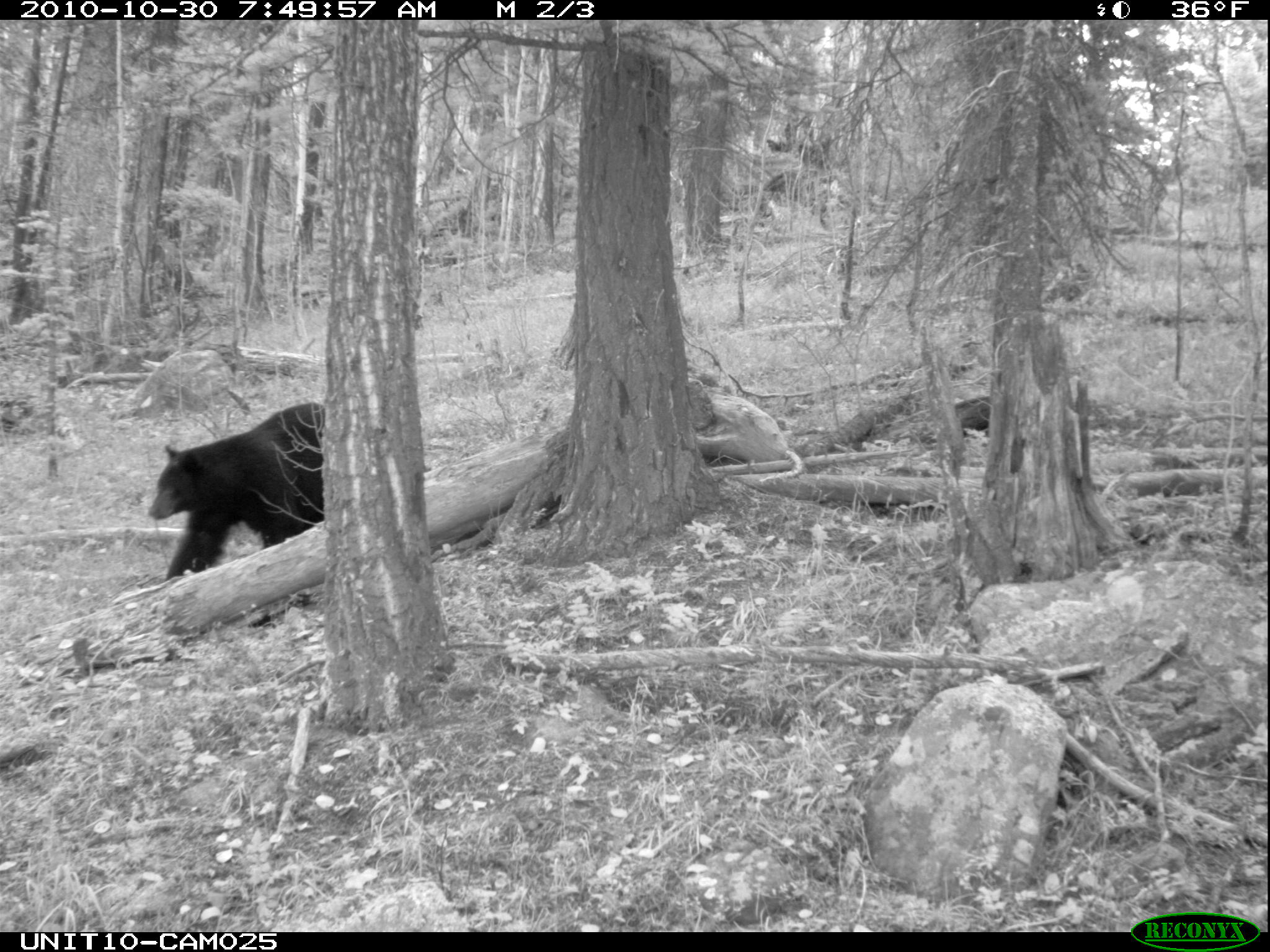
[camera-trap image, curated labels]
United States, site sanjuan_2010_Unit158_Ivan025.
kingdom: Animalia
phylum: Chordata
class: Mammalia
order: Carnivora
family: Ursidae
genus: Ursus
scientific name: Ursus americanus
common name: american black bear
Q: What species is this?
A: Ursus americanus (american black bear).